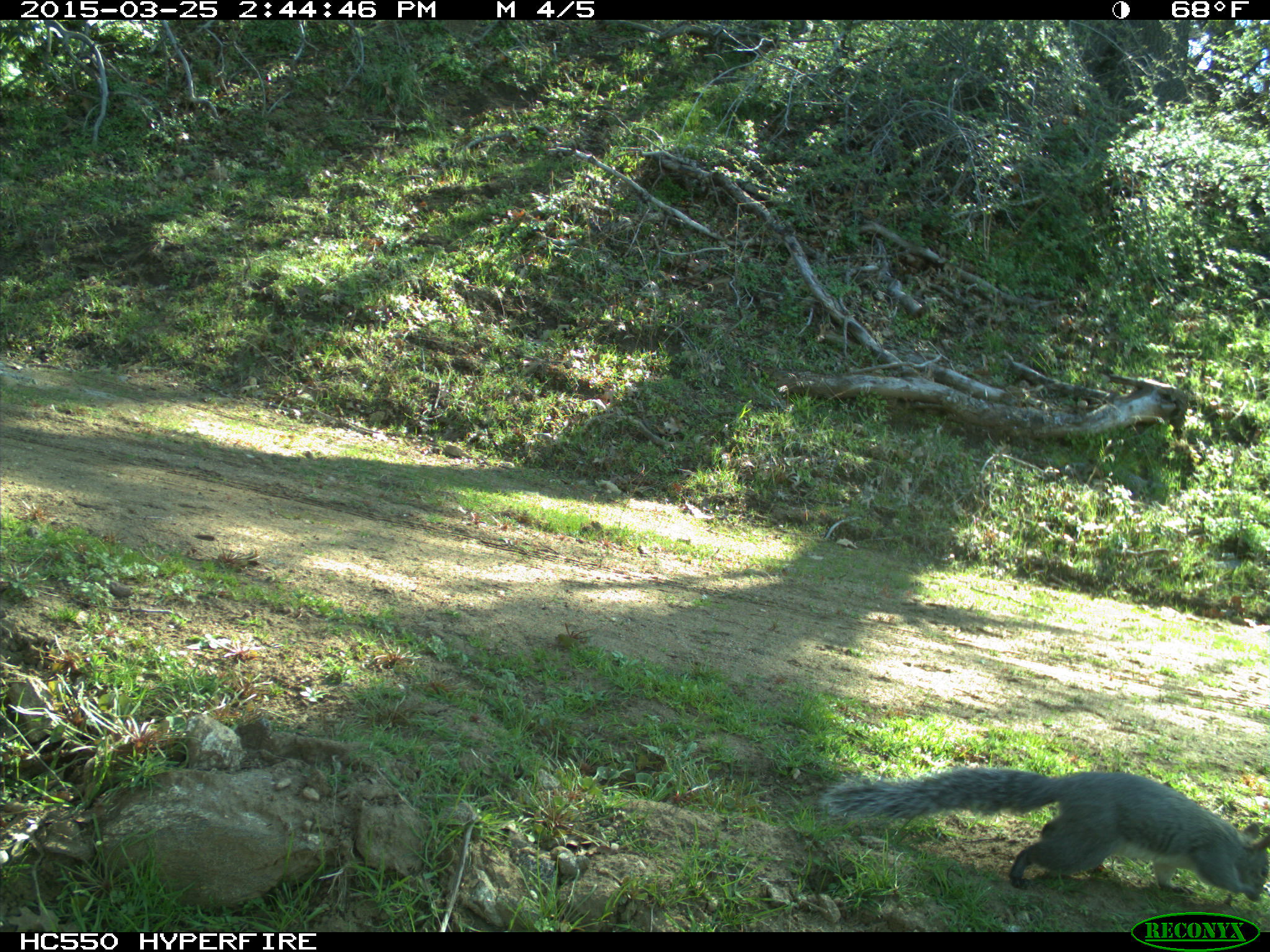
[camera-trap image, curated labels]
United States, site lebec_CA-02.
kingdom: Animalia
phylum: Chordata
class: Mammalia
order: Rodentia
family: Sciuridae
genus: Sciurus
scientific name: Sciurus carolinensis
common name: eastern gray squirrel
Sciurus carolinensis (eastern gray squirrel).